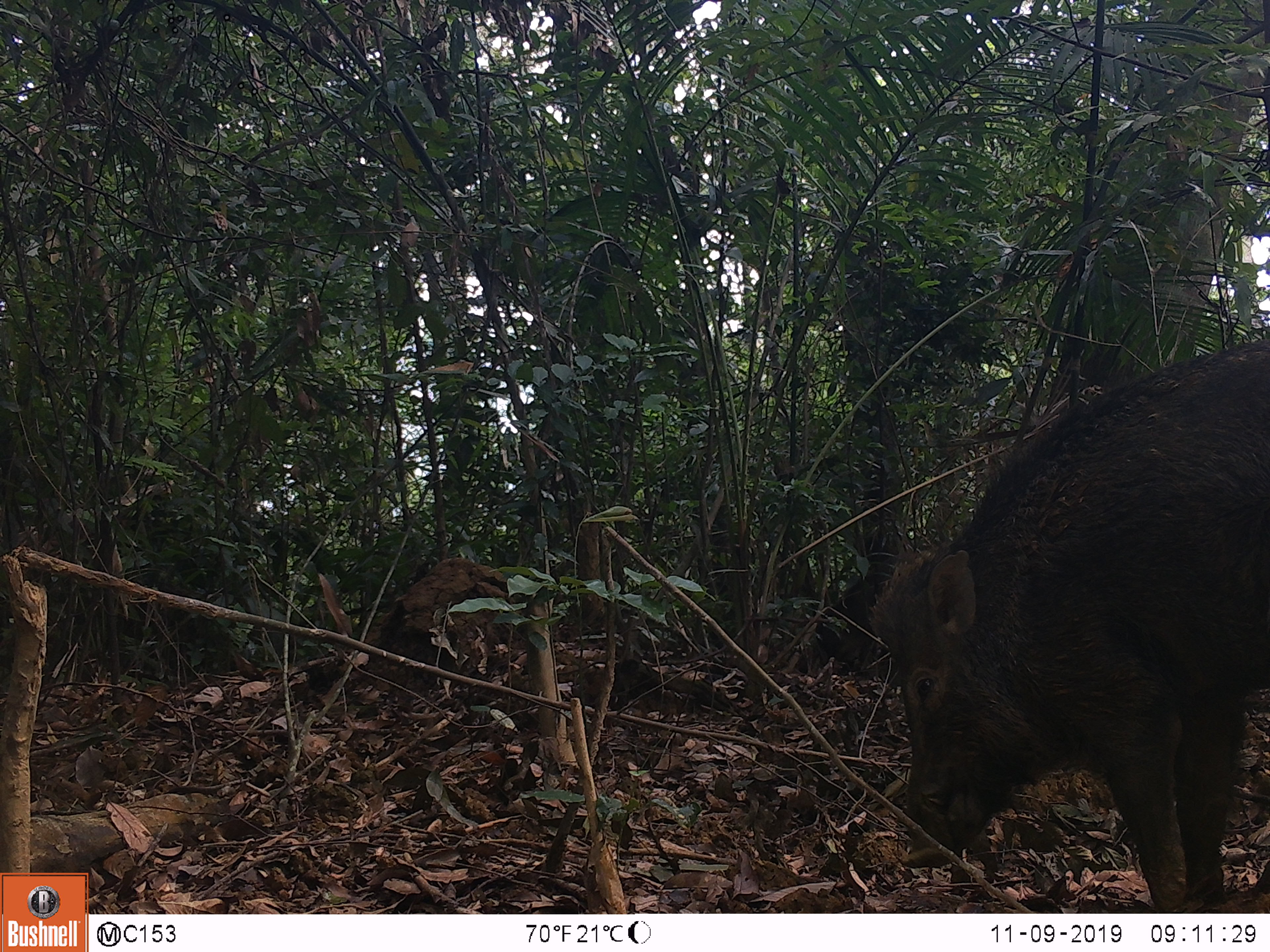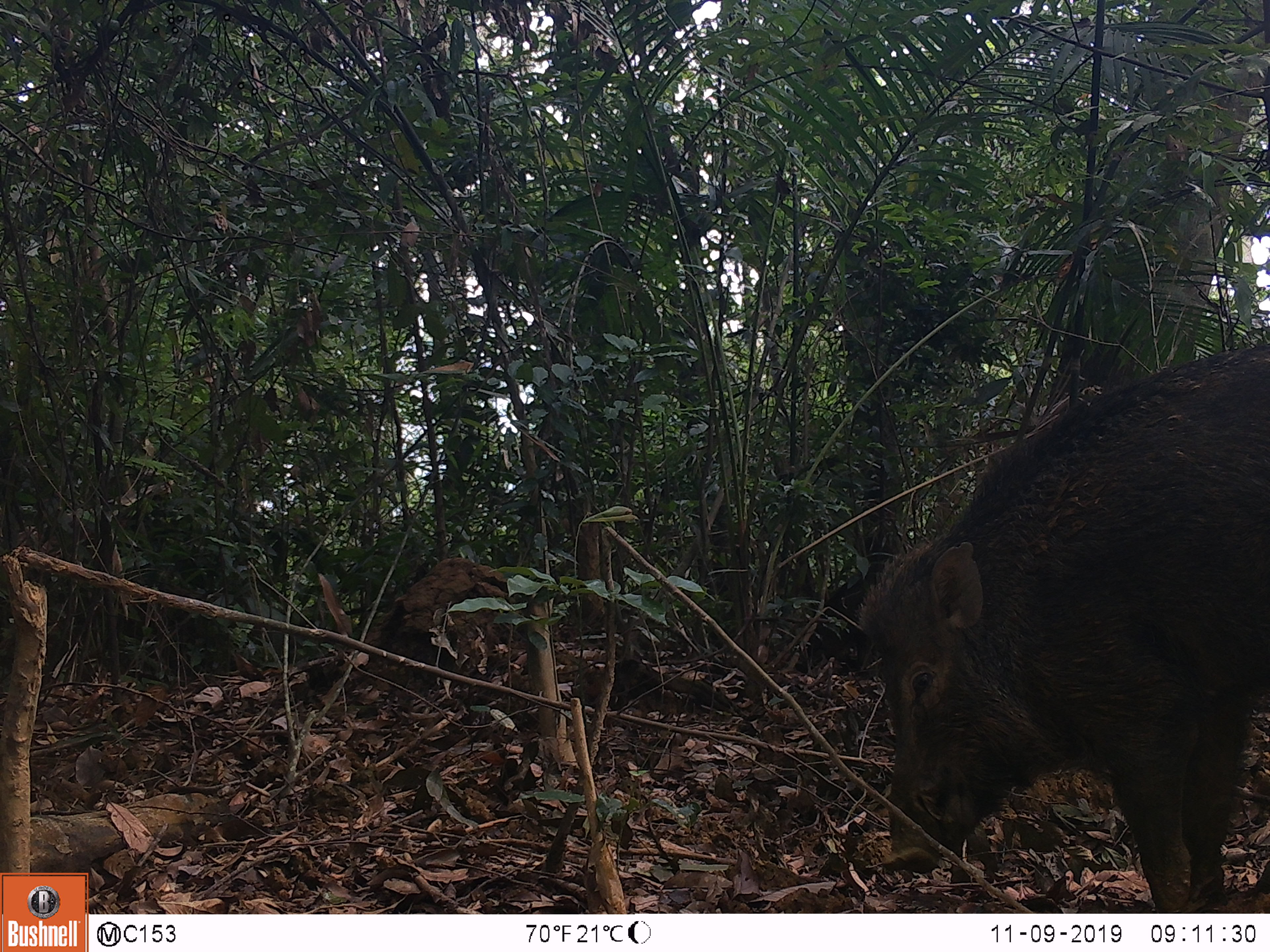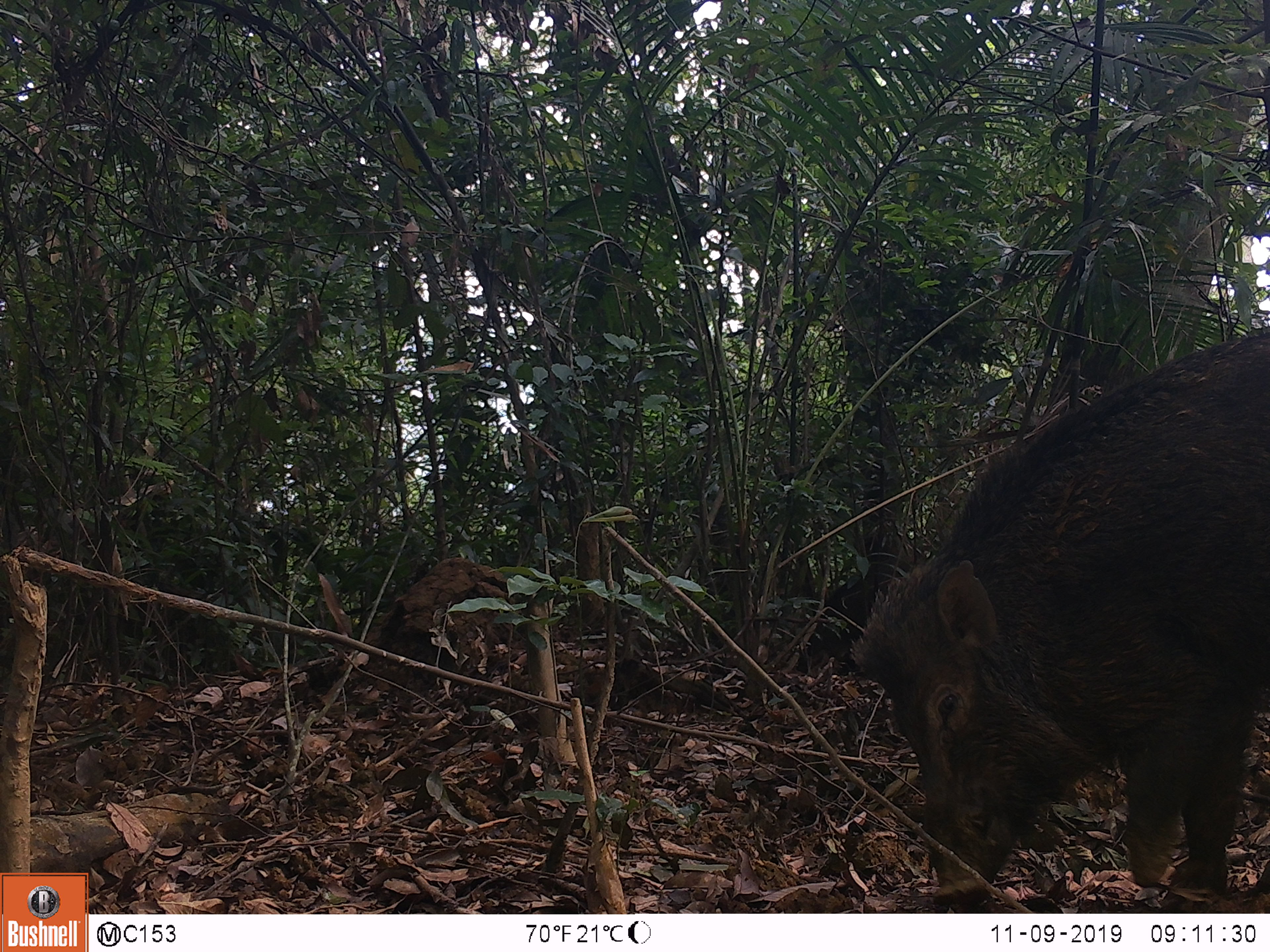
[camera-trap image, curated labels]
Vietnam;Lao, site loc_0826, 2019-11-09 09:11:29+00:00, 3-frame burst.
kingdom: Animalia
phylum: Chordata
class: Mammalia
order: Artiodactyla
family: Suidae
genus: Sus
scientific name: Sus scrofa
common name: eurasian wild pig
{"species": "eurasian wild pig (Sus scrofa)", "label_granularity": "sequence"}